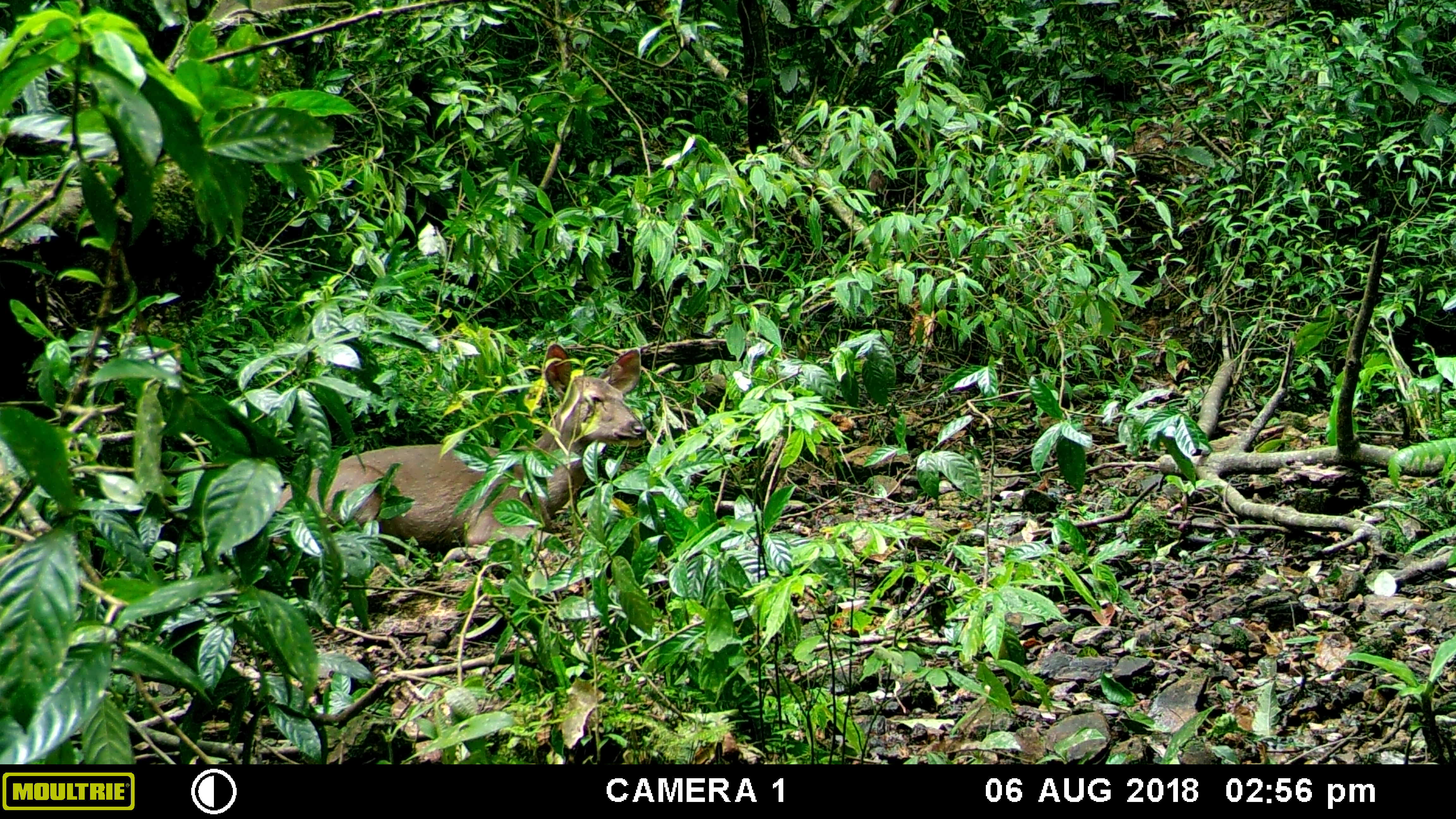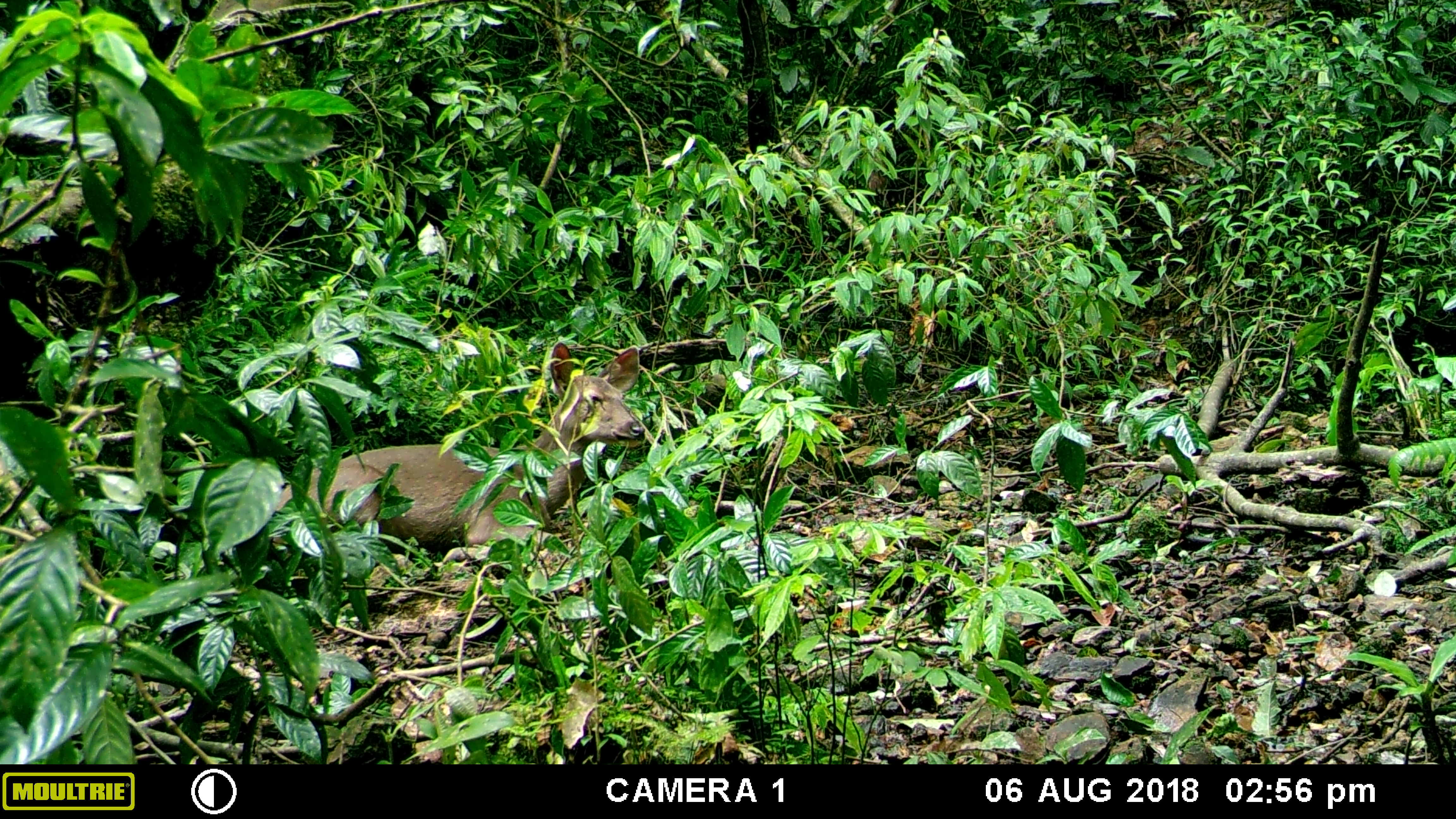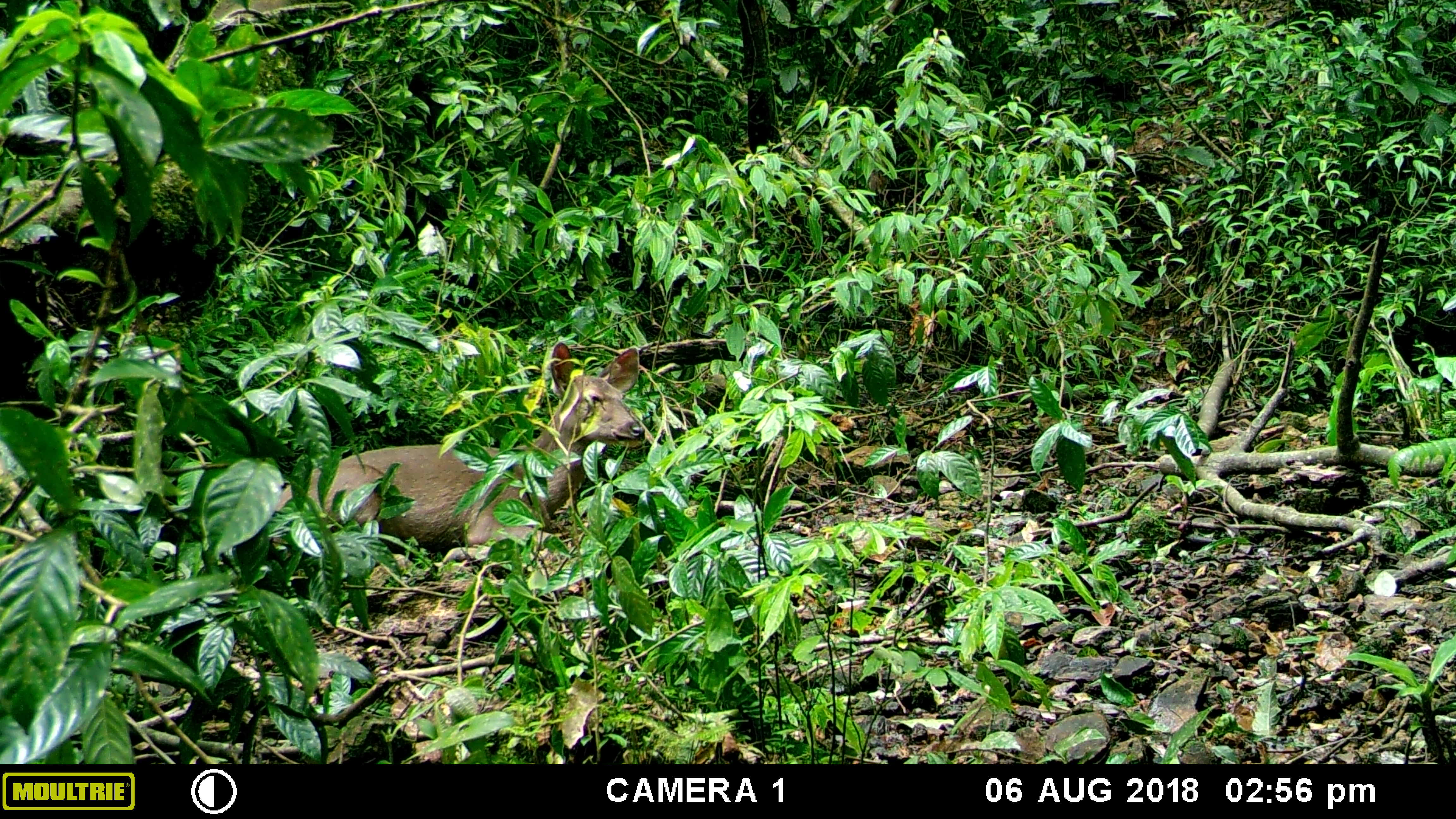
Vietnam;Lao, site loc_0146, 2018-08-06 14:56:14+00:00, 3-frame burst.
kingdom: Animalia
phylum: Chordata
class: Mammalia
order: Artiodactyla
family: Cervidae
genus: Rusa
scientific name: Rusa unicolor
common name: sambar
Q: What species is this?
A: Sambar (Rusa unicolor).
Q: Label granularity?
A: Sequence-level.